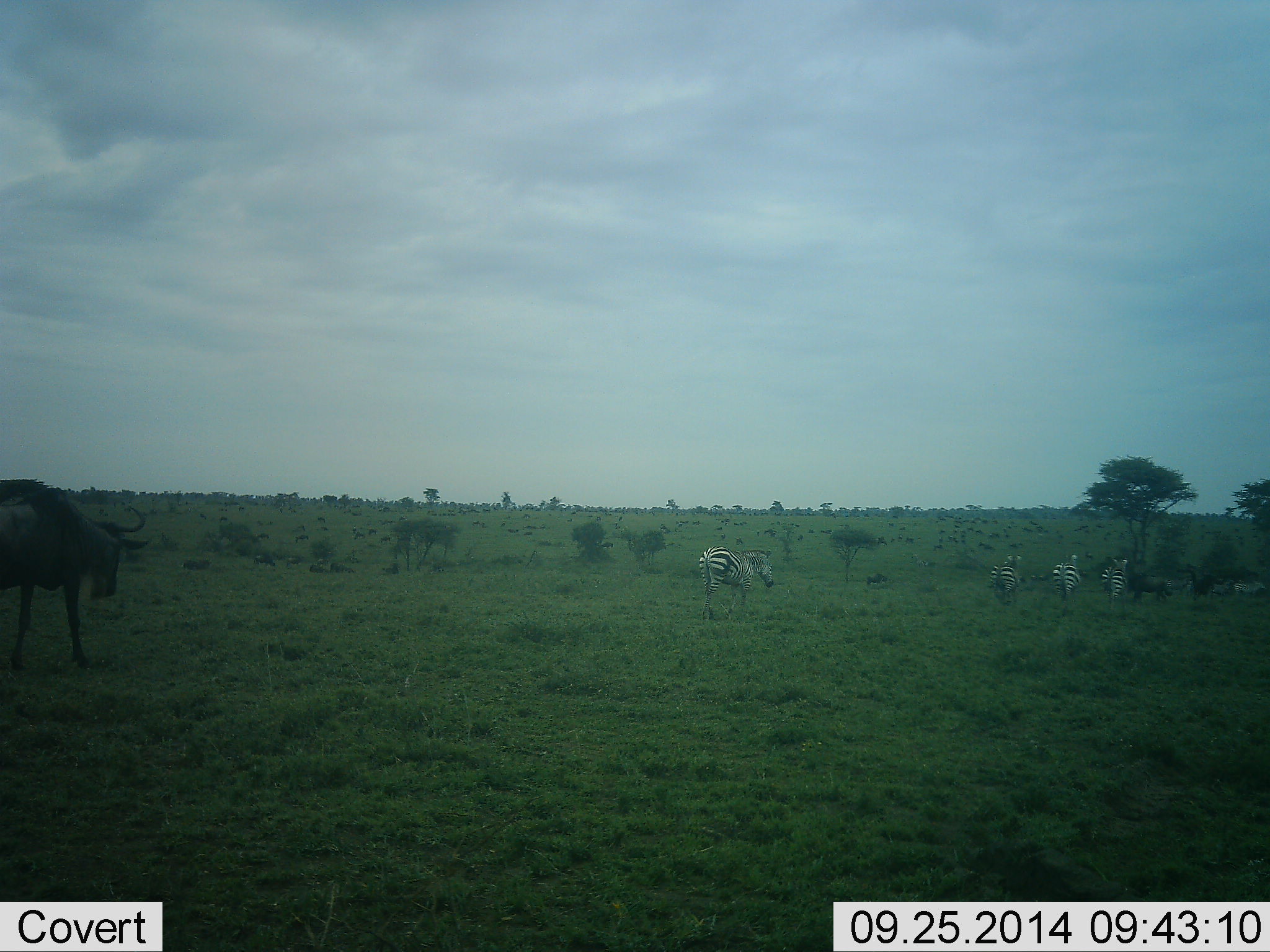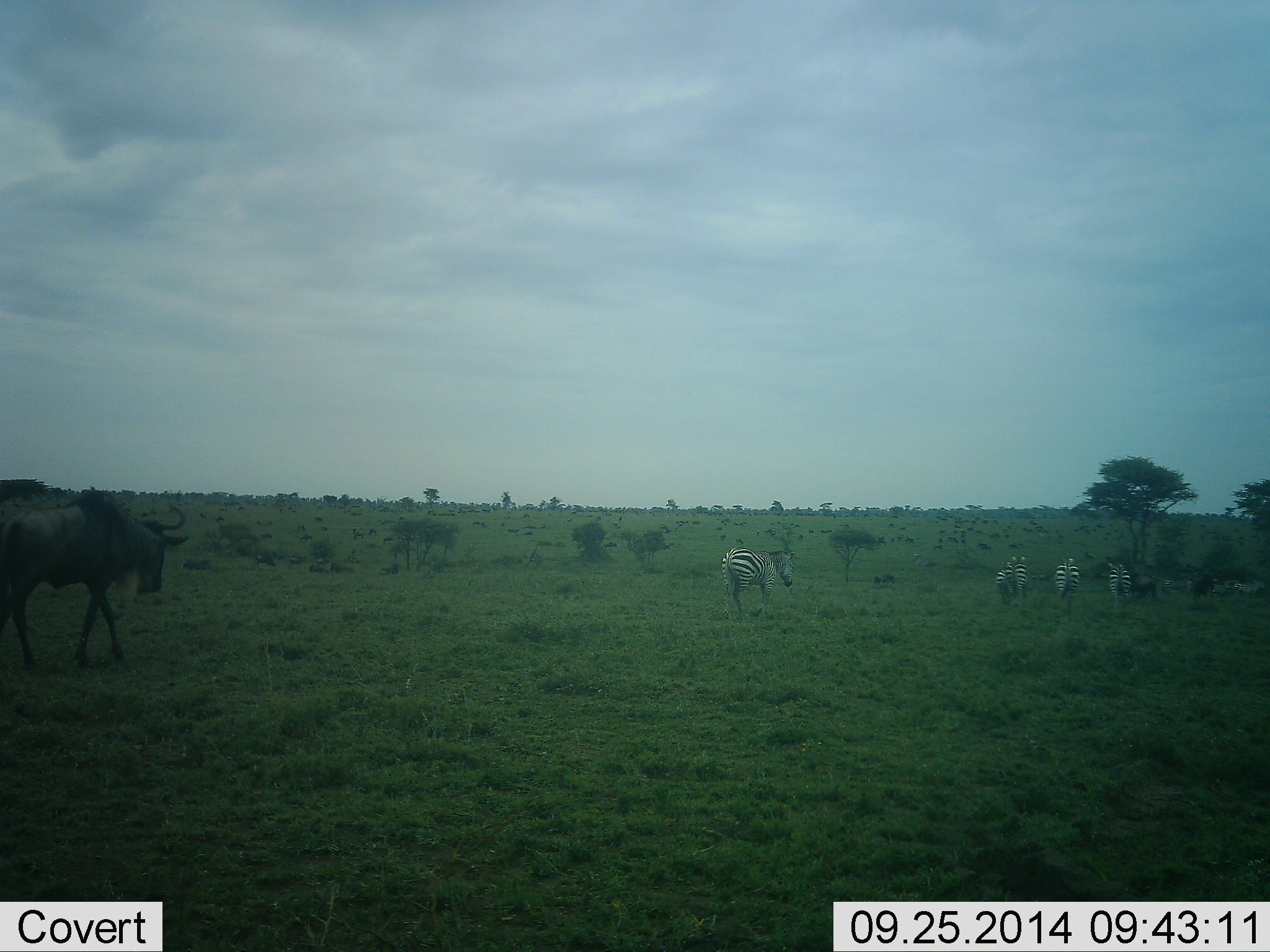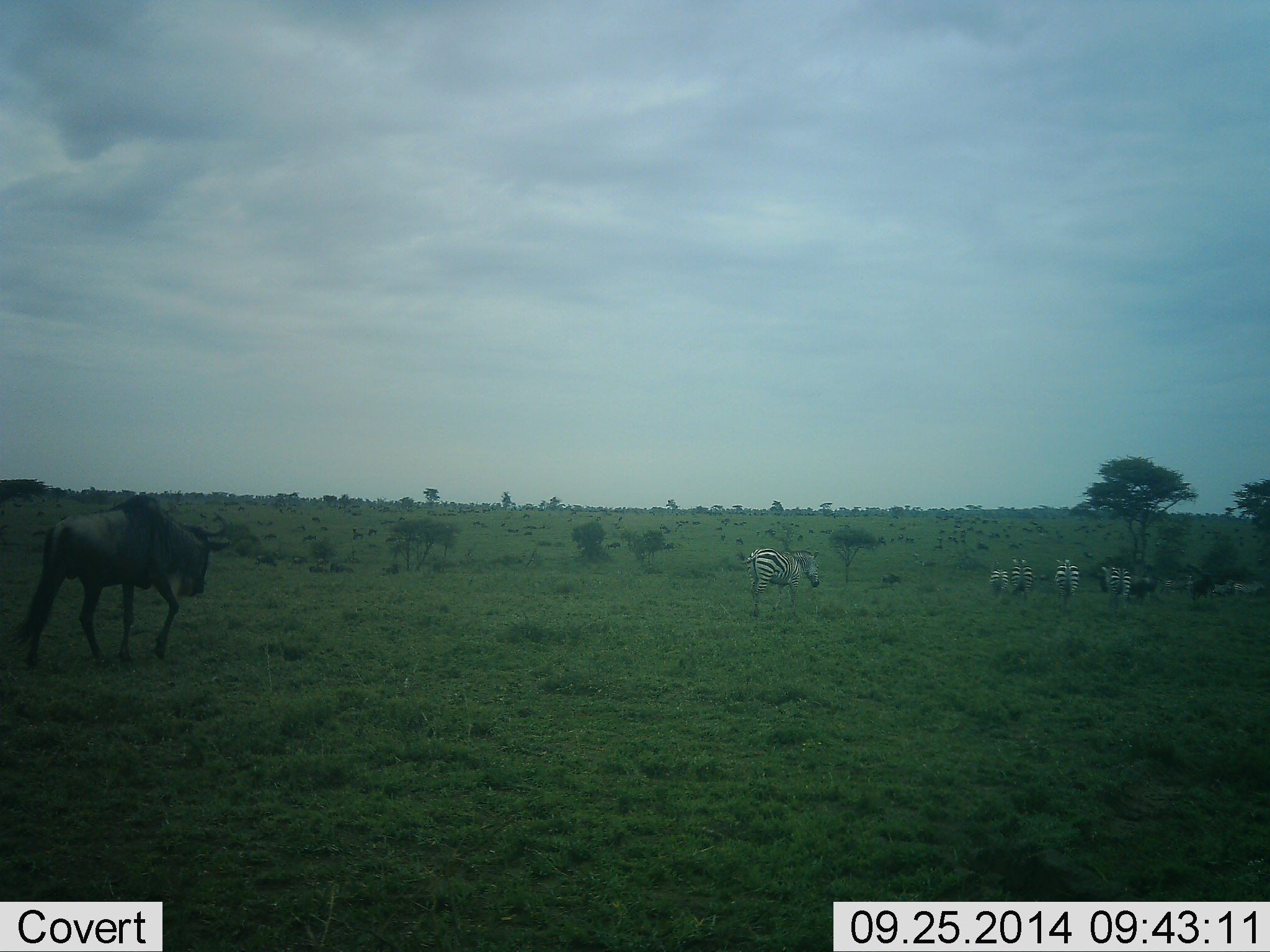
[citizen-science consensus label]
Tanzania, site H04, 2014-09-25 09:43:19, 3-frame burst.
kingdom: Animalia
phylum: Chordata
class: Mammalia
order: Artiodactyla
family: Bovidae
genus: Connochaetes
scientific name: Connochaetes taurinus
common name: blue wildebeest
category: wildebeest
Wildebeest (blue wildebeest) (Connochaetes taurinus), count 3. Behavior (volunteer vote fractions): standing 0%, resting 0%, moving 100%, interacting 0%. Young present (vote fraction): 0%. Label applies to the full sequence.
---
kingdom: Animalia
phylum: Chordata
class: Mammalia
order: Perissodactyla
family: Equidae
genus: Equus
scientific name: Equus quagga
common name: plains zebra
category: zebra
Zebra (plains zebra) (Equus quagga), count 4. Behavior (volunteer vote fractions): standing 8%, resting 0%, moving 83%, interacting 0%. Young present (vote fraction): 0%. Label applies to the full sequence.